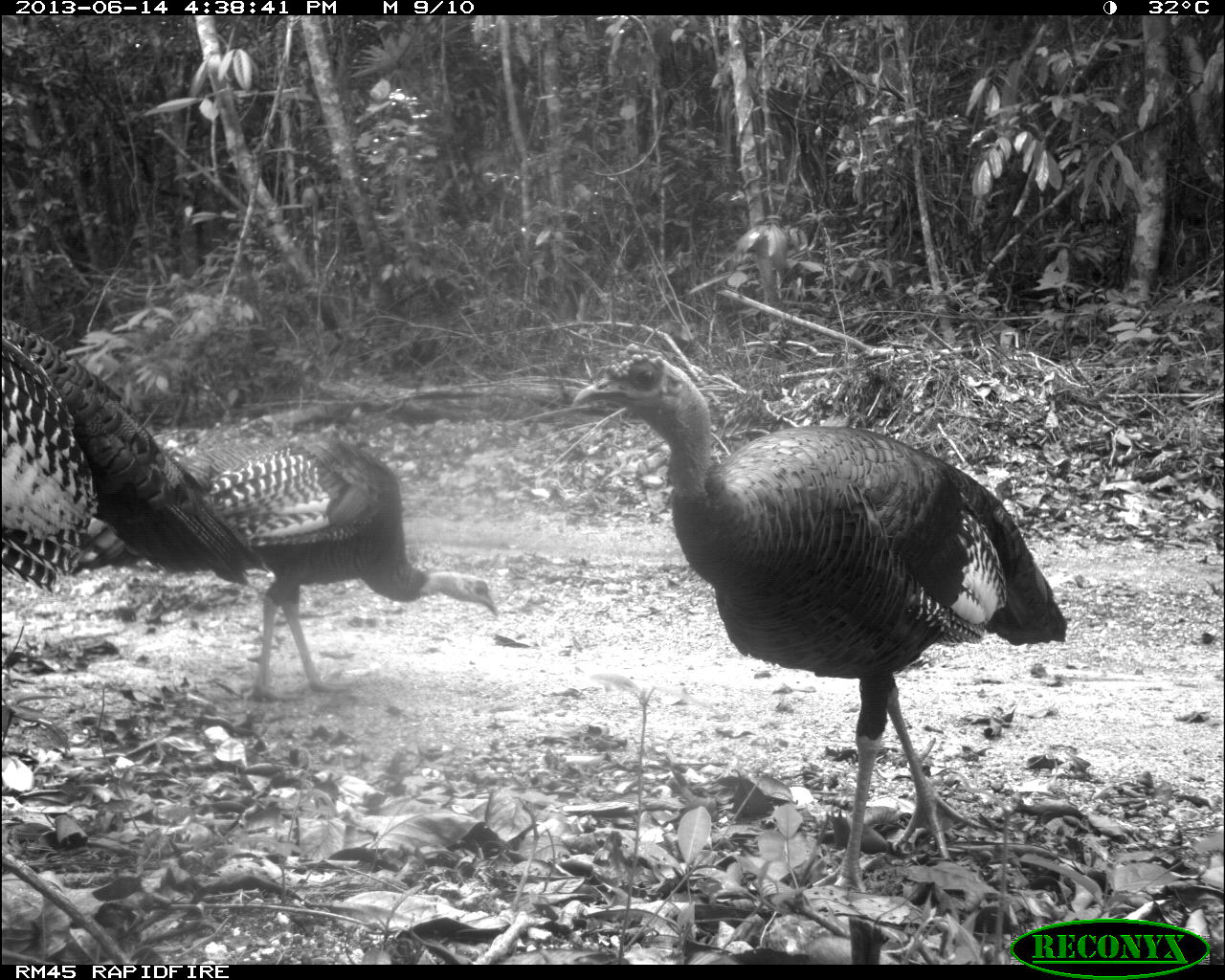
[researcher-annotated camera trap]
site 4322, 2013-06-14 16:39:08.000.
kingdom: Animalia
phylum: Chordata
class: Aves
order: Galliformes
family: Phasianidae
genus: Meleagris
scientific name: Meleagris ocellata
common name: ocellated turkey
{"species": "Meleagris ocellata (ocellated turkey)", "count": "3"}